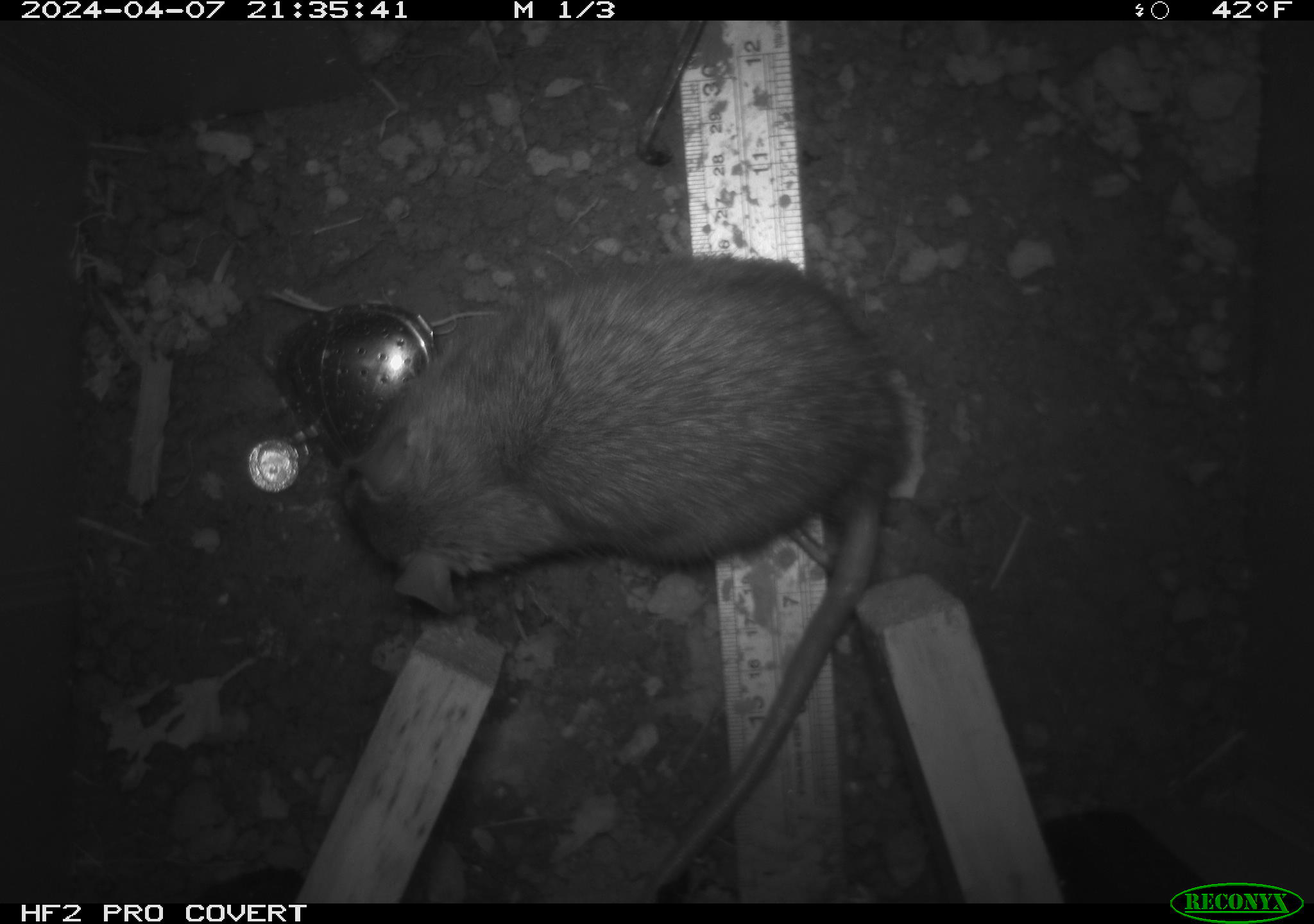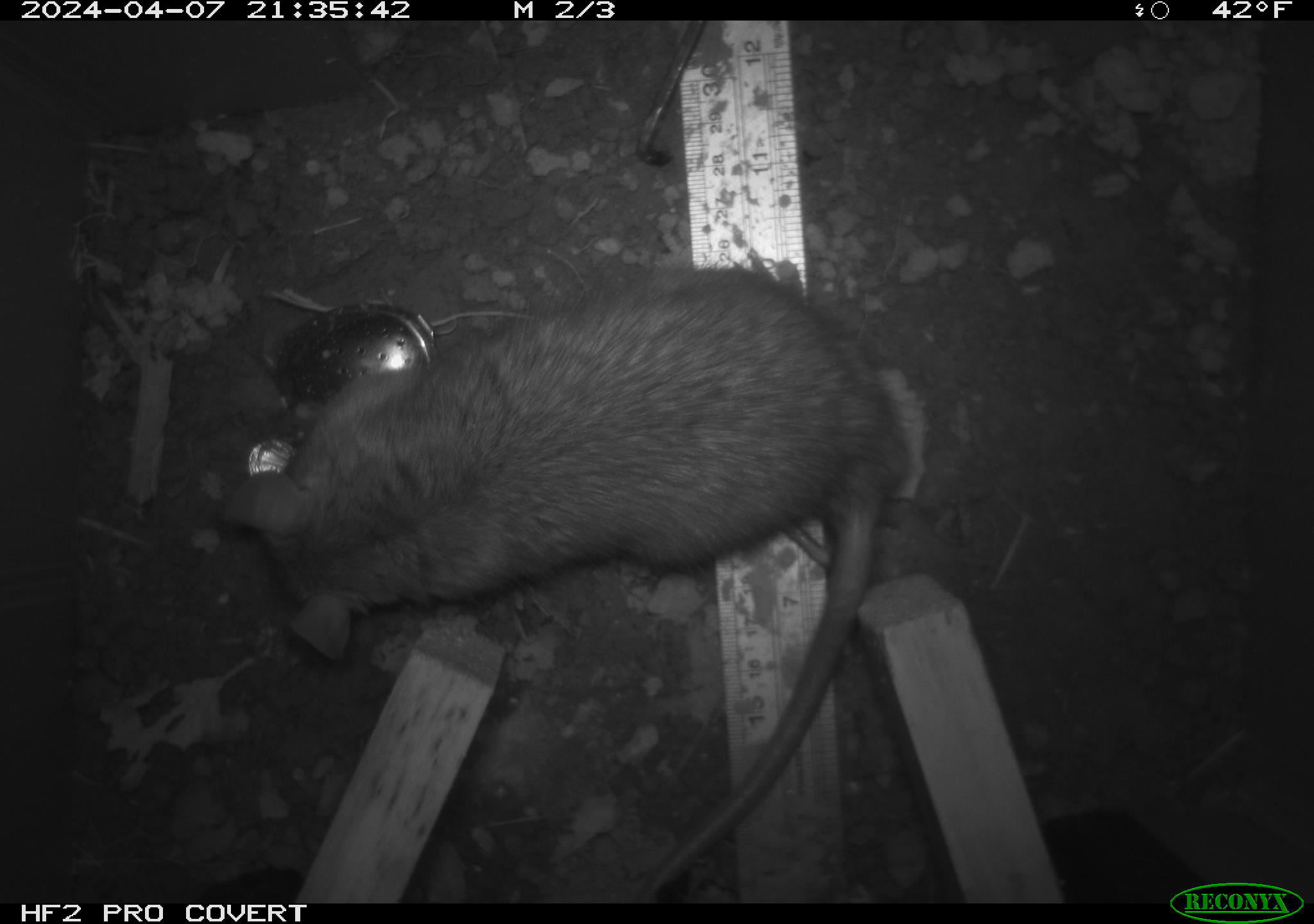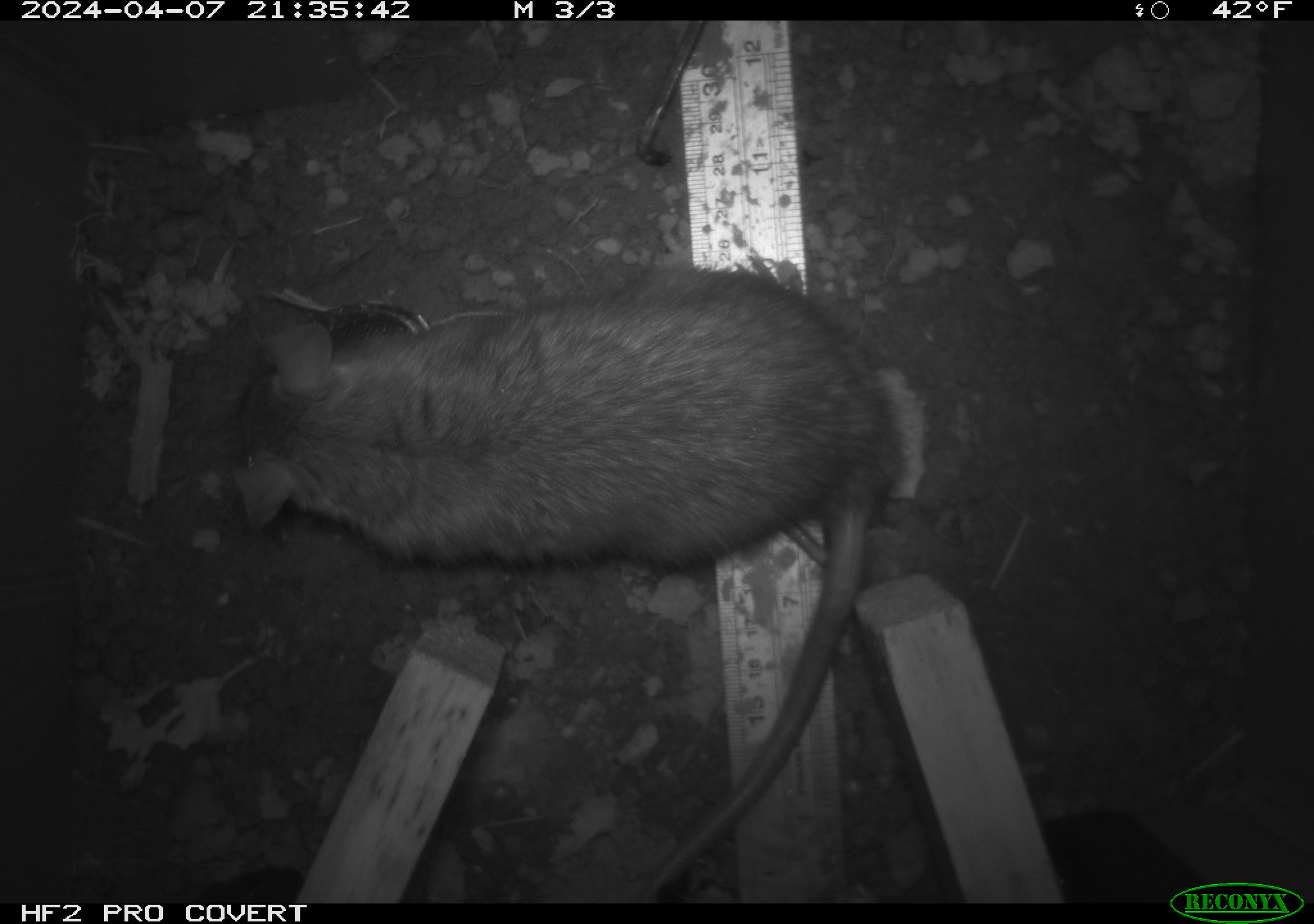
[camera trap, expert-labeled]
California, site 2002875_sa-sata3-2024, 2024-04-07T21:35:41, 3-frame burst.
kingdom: Animalia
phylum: Chordata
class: Mammalia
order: Rodentia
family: Muridae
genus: Rattus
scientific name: Rattus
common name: rat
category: rattus species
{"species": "rattus species (rat) (Rattus)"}